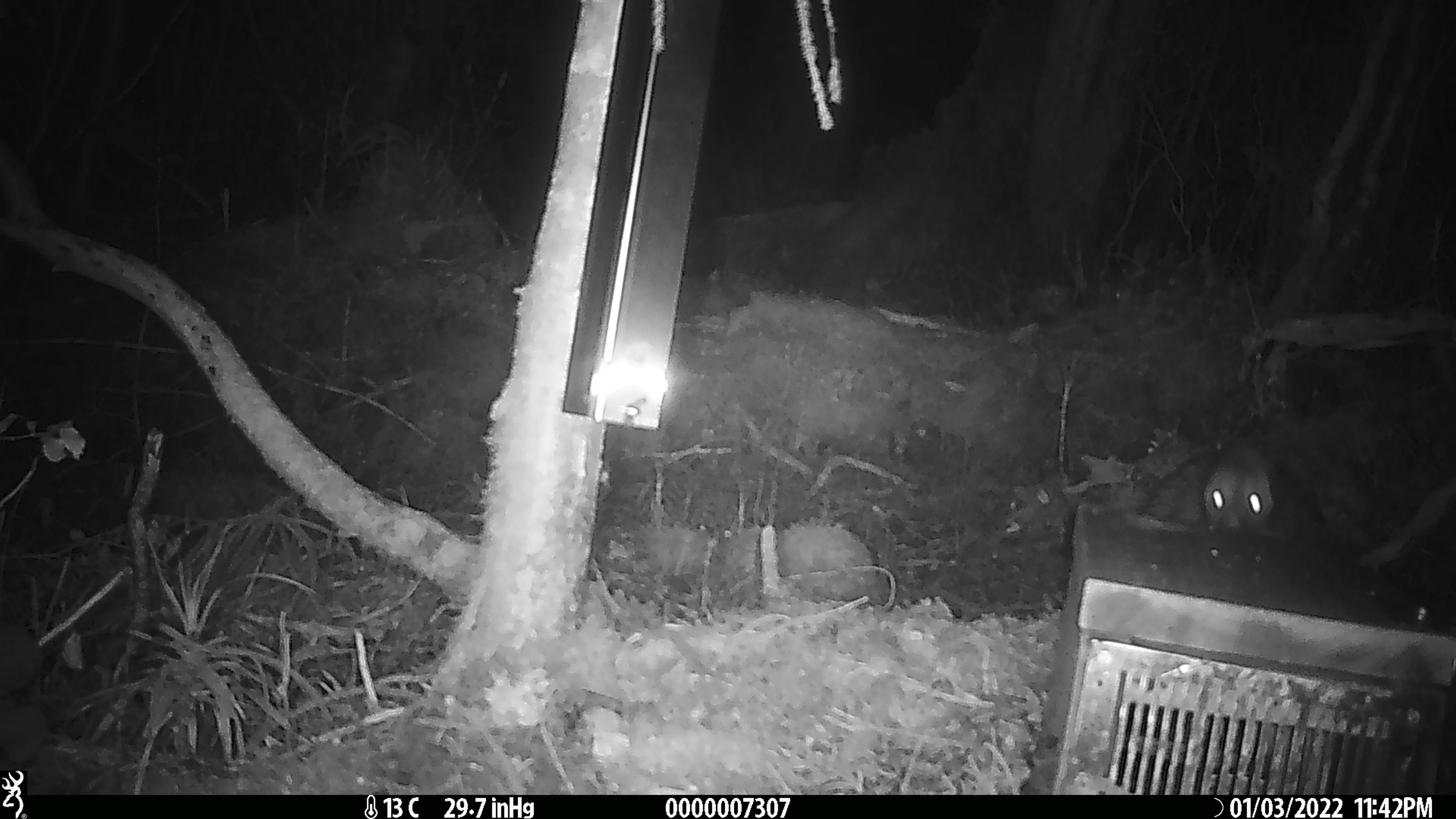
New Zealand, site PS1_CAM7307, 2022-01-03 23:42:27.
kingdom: Animalia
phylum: Chordata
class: Aves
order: Apterygiformes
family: Apterygidae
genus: Apteryx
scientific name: Apteryx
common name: kiwi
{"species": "kiwi (Apteryx)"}